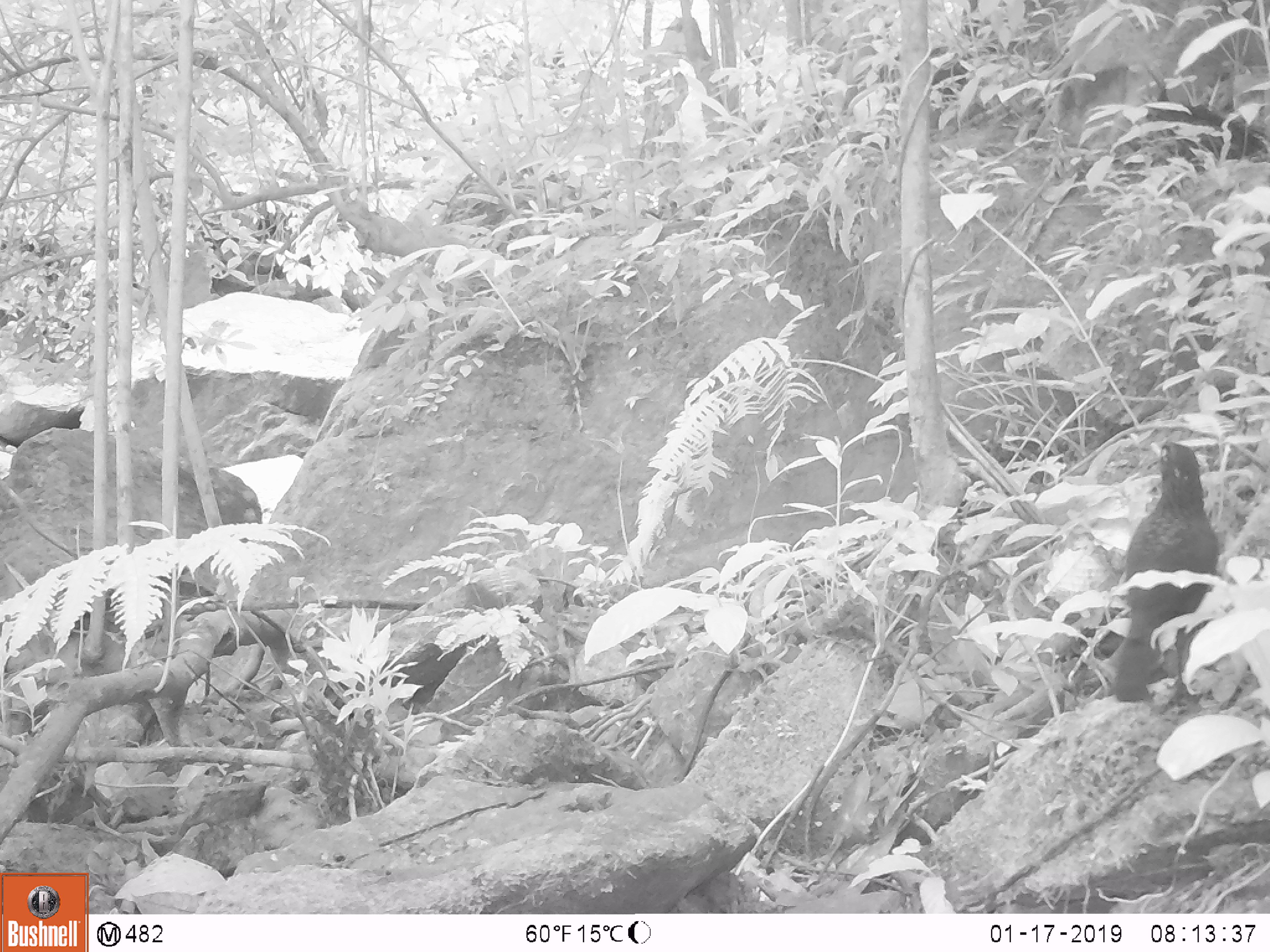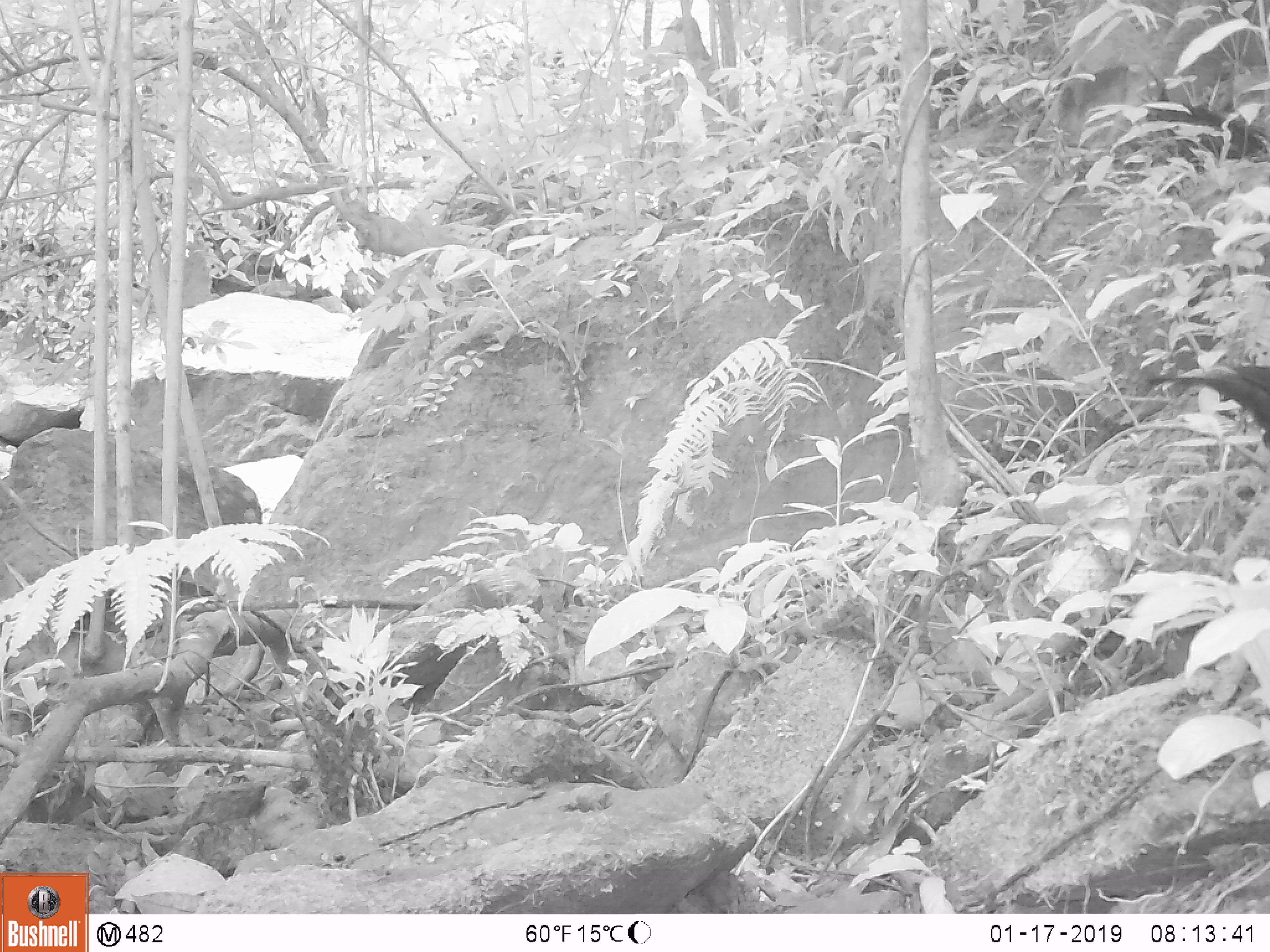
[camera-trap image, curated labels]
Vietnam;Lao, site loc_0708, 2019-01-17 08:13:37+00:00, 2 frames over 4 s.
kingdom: Animalia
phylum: Chordata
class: Aves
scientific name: Aves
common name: bird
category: unidentified bird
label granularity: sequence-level